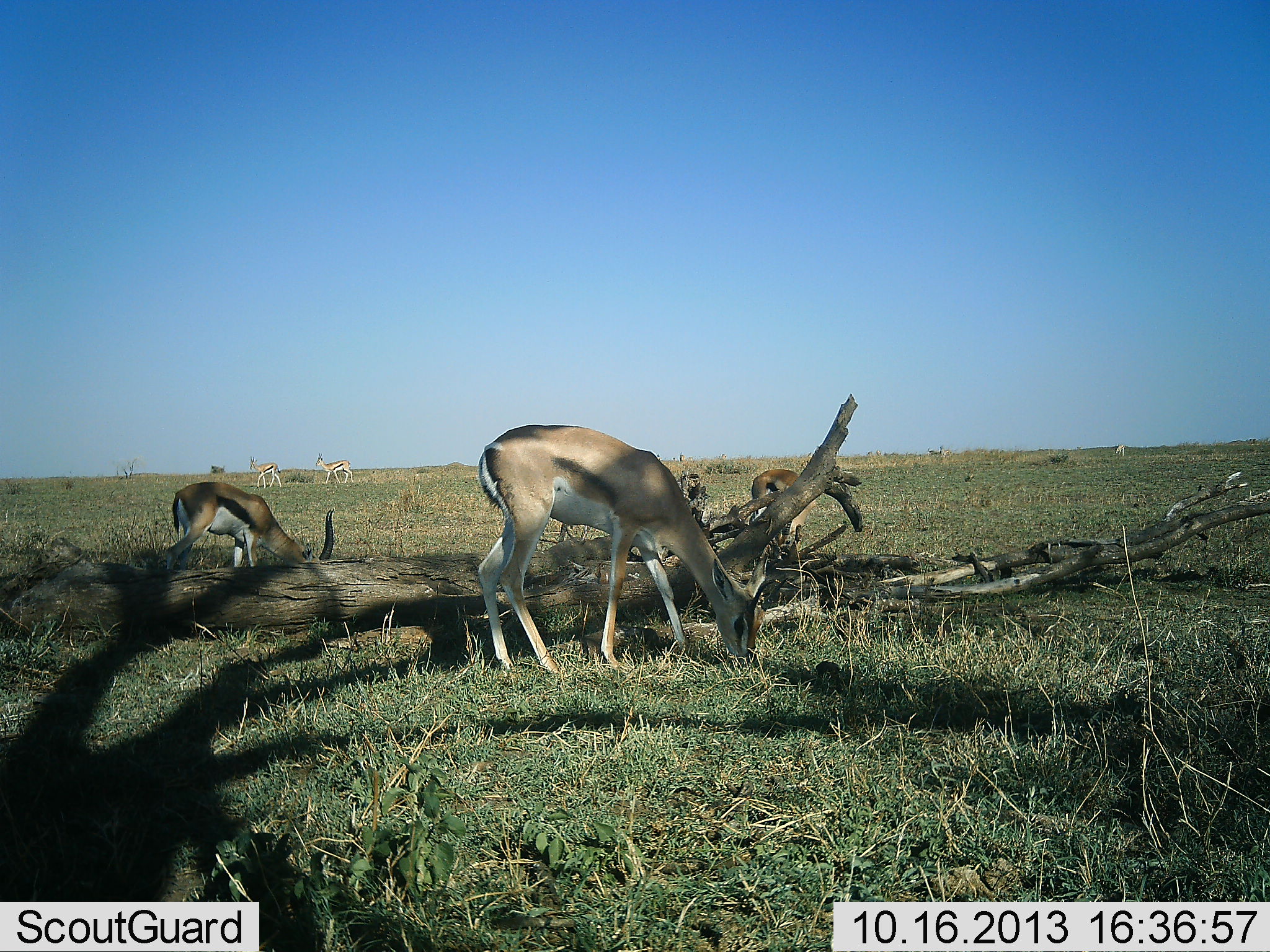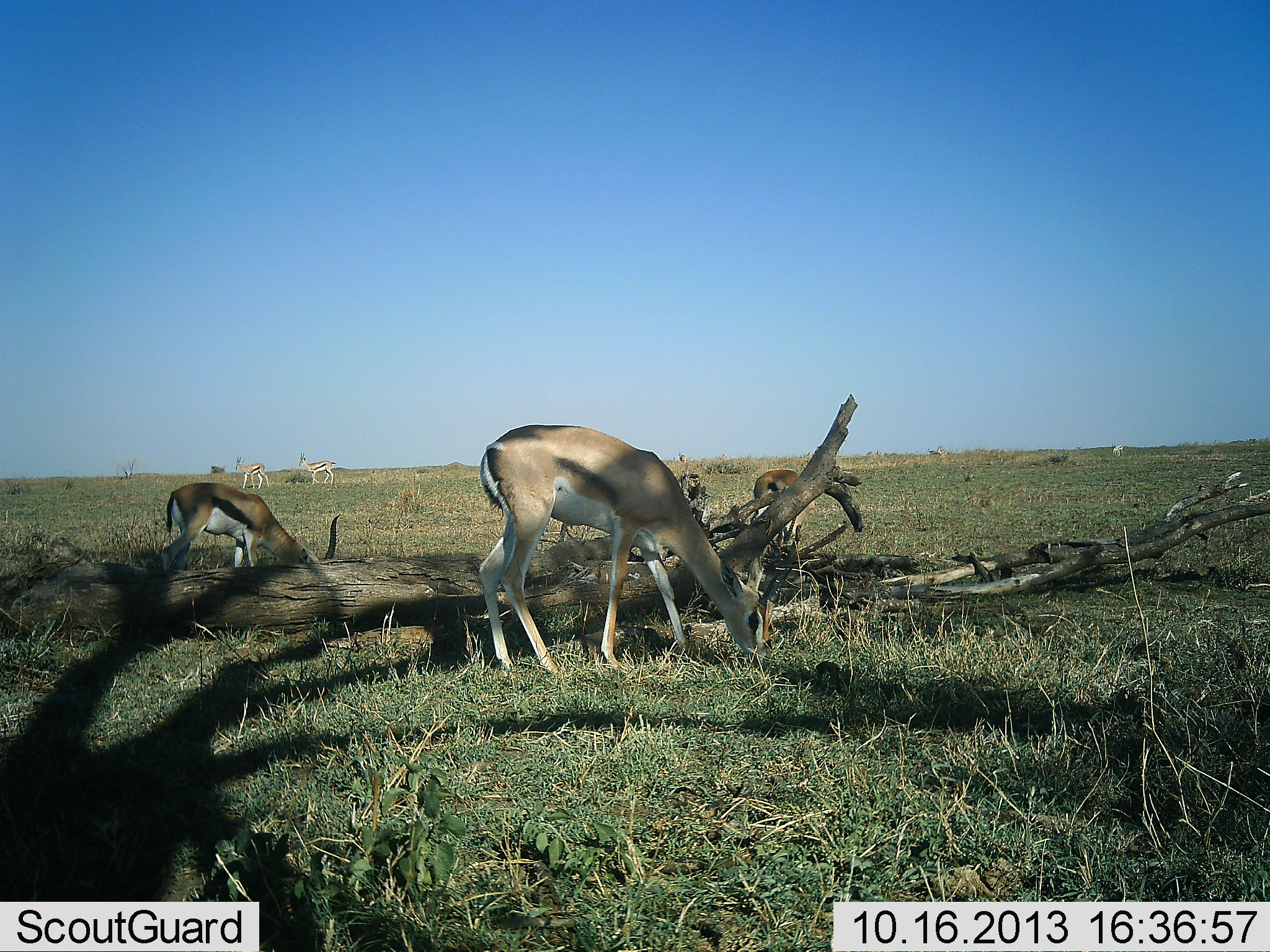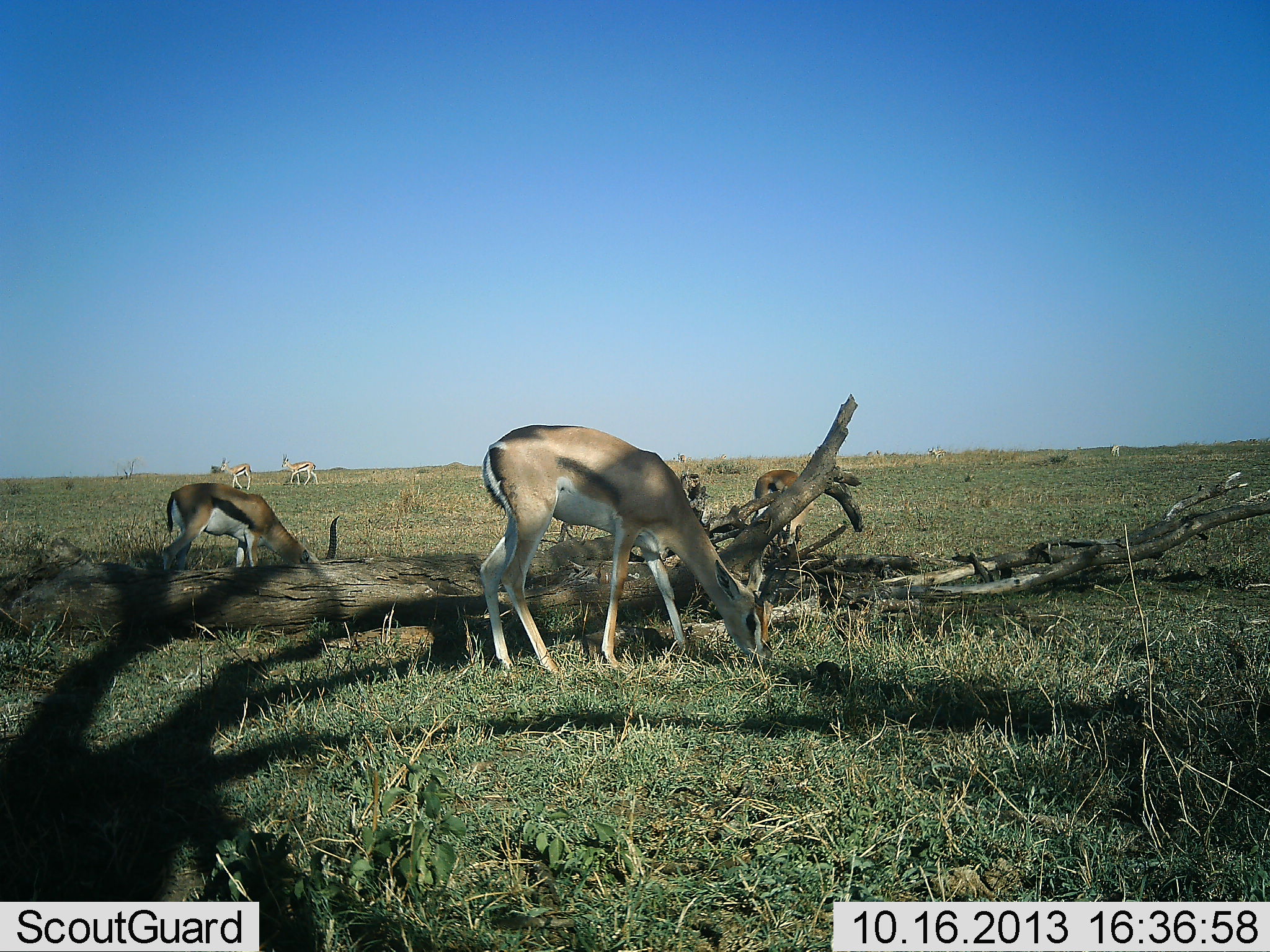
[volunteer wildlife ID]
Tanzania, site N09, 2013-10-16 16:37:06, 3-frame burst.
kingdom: Animalia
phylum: Chordata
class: Mammalia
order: Artiodactyla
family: Bovidae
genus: Eudorcas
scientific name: Eudorcas thomsonii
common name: thomson's gazelle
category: gazellethomsons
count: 5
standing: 43%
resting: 0%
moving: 48%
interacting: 0%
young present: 0%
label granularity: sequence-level